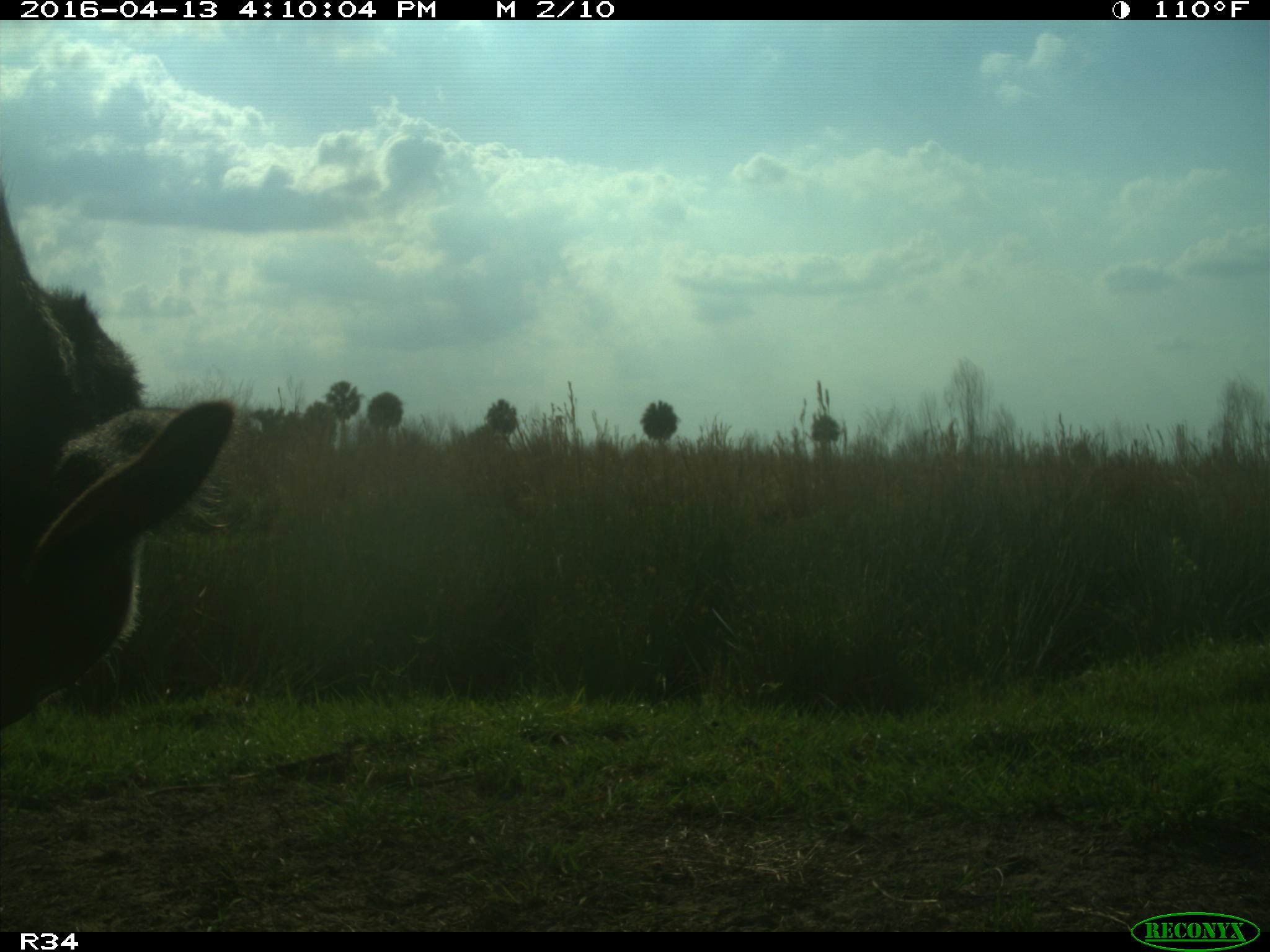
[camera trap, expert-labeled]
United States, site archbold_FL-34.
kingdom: Animalia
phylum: Chordata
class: Mammalia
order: Artiodactyla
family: Bovidae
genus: Bos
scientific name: Bos taurus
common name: domestic cow